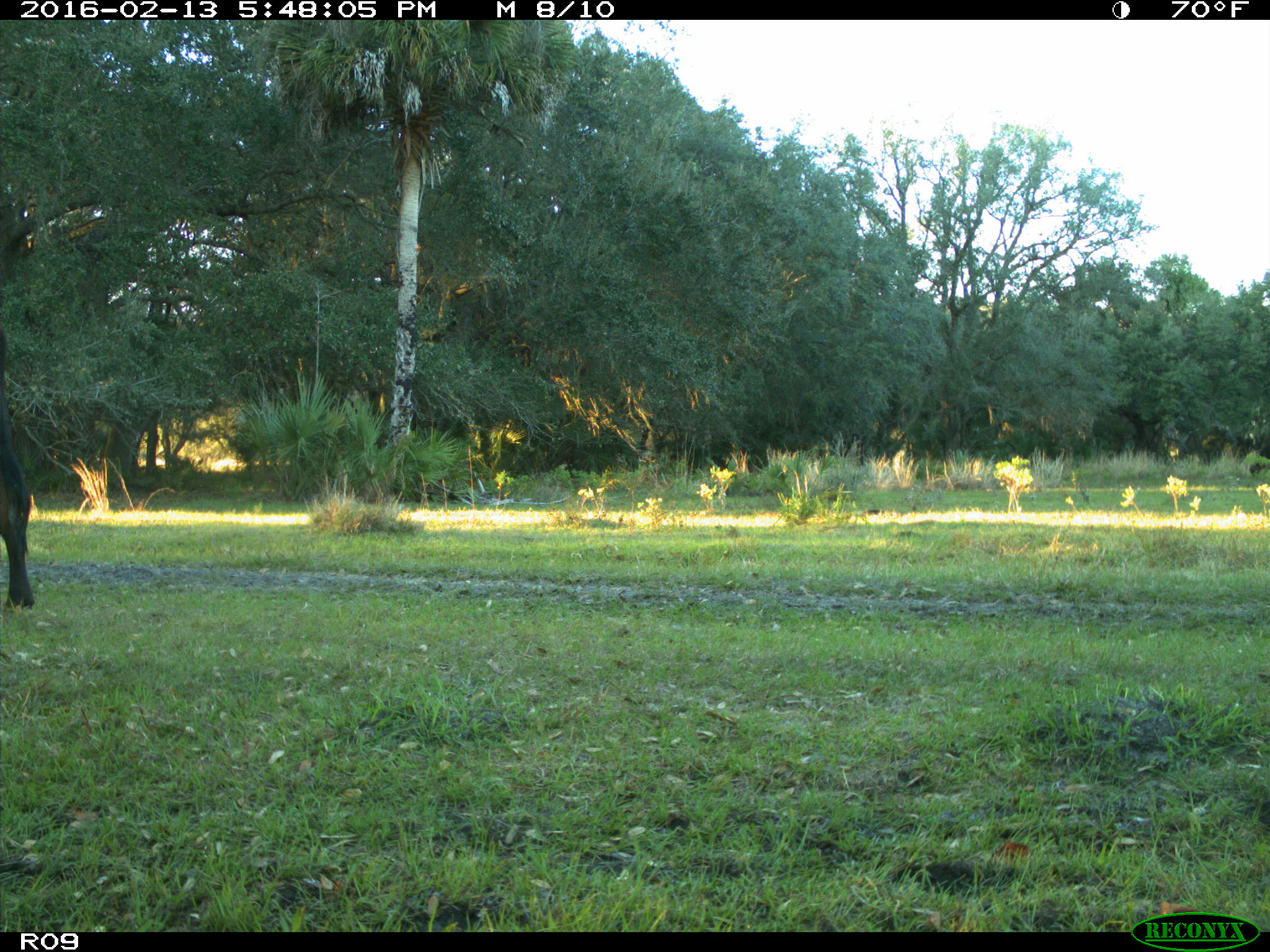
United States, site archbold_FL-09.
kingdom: Animalia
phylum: Chordata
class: Mammalia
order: Artiodactyla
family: Bovidae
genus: Bos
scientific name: Bos taurus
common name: domestic cow